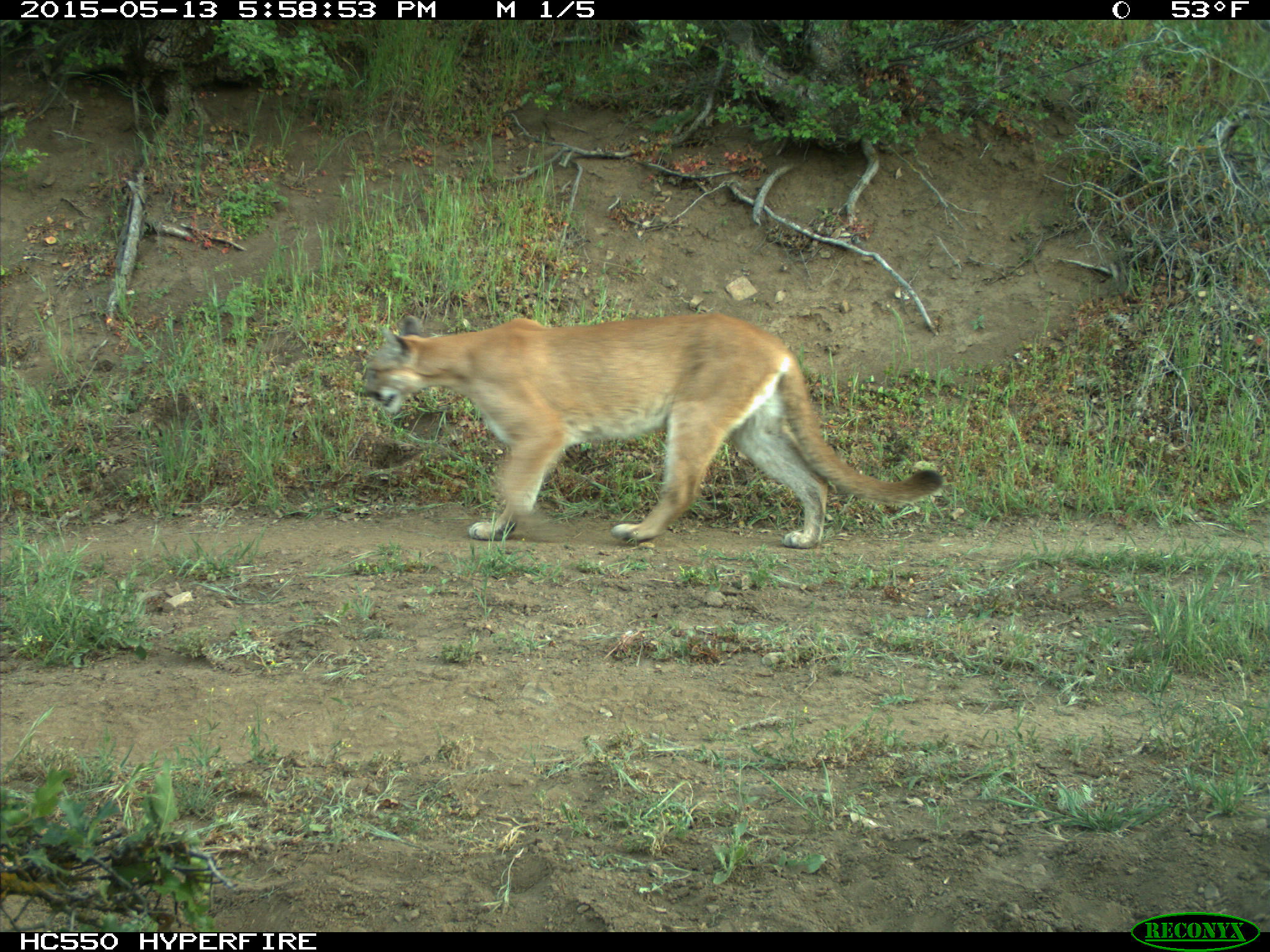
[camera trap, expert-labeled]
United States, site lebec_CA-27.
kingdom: Animalia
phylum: Chordata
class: Mammalia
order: Carnivora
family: Felidae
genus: Puma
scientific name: Puma concolor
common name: mountain lion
Puma concolor (mountain lion).